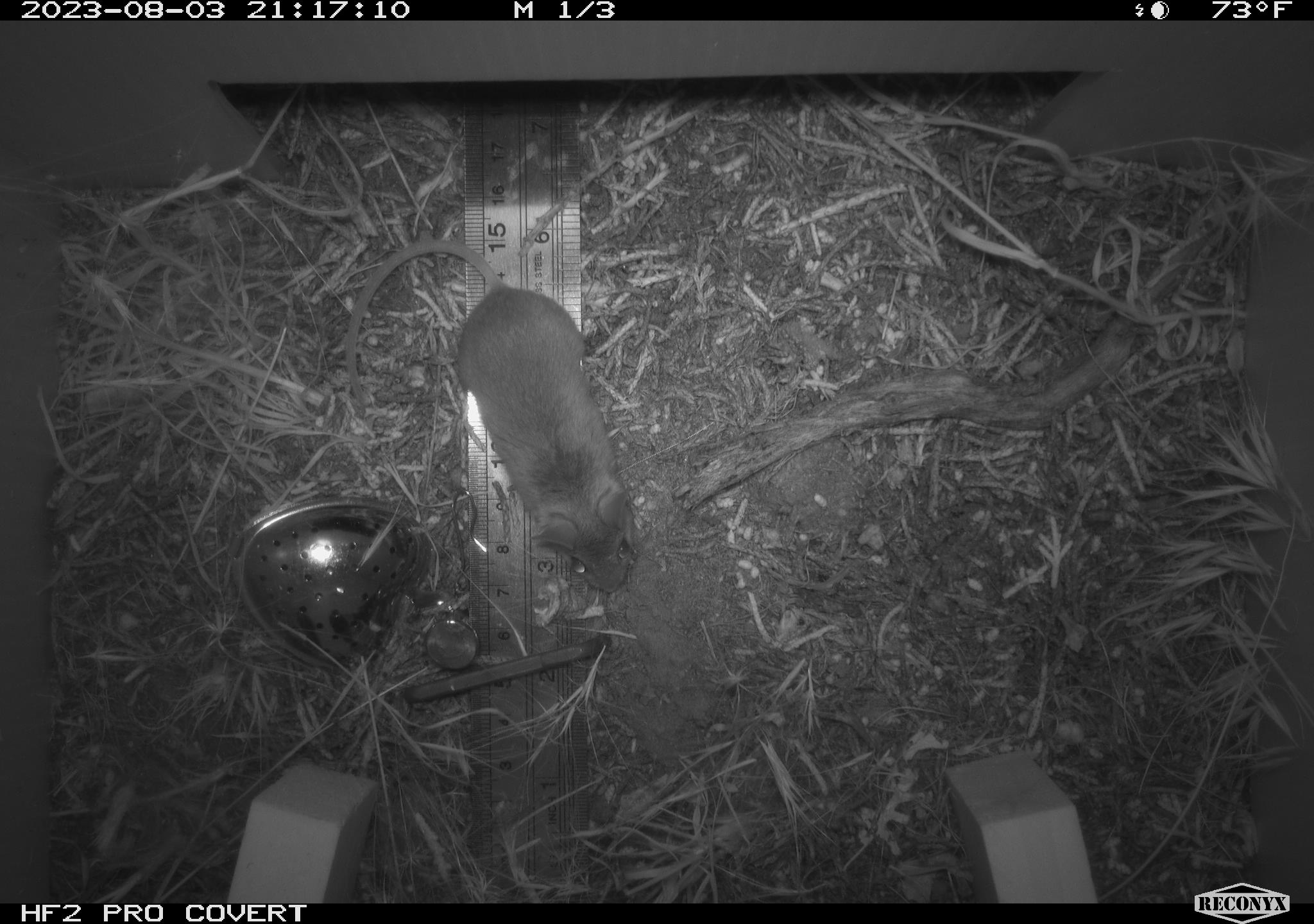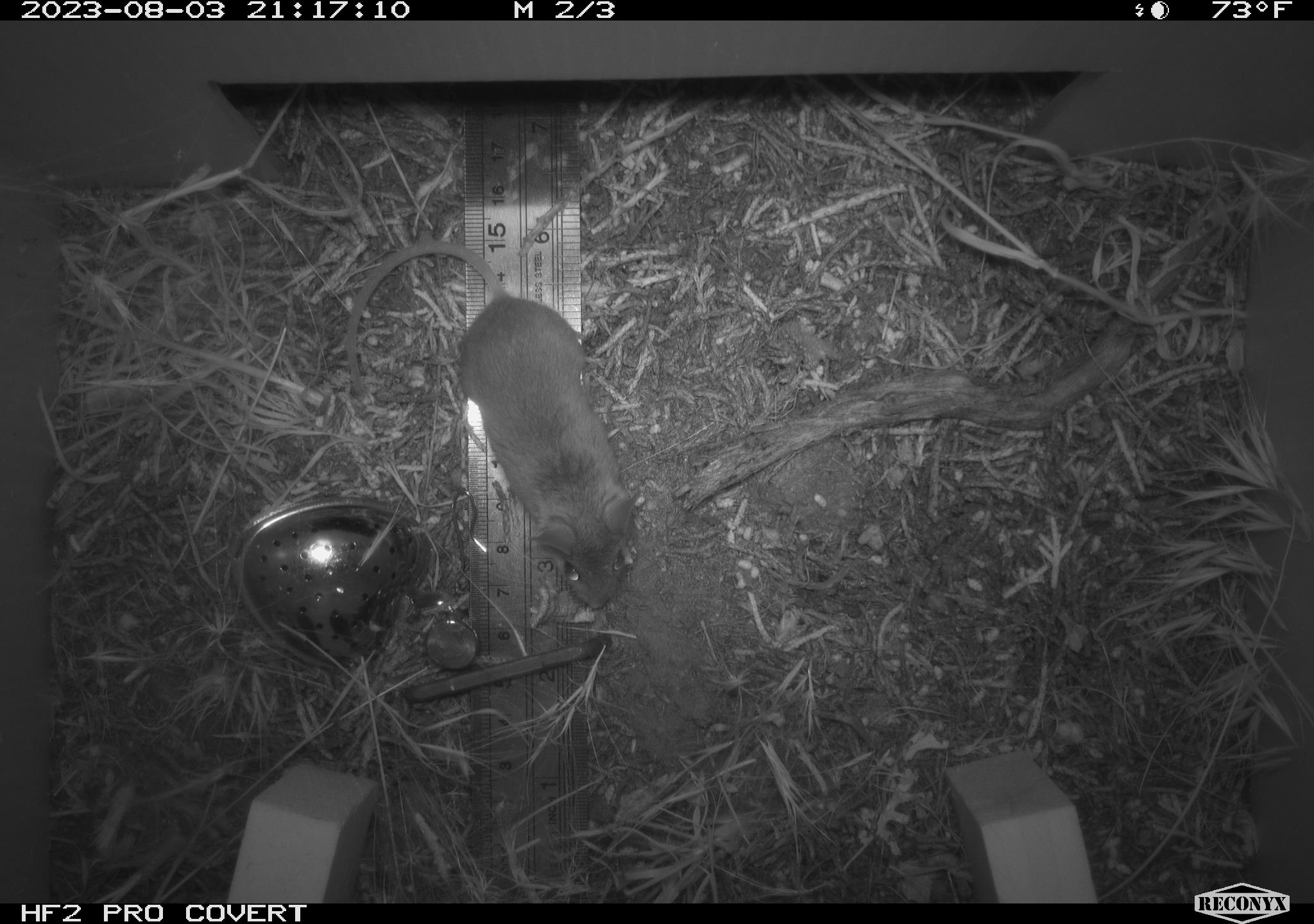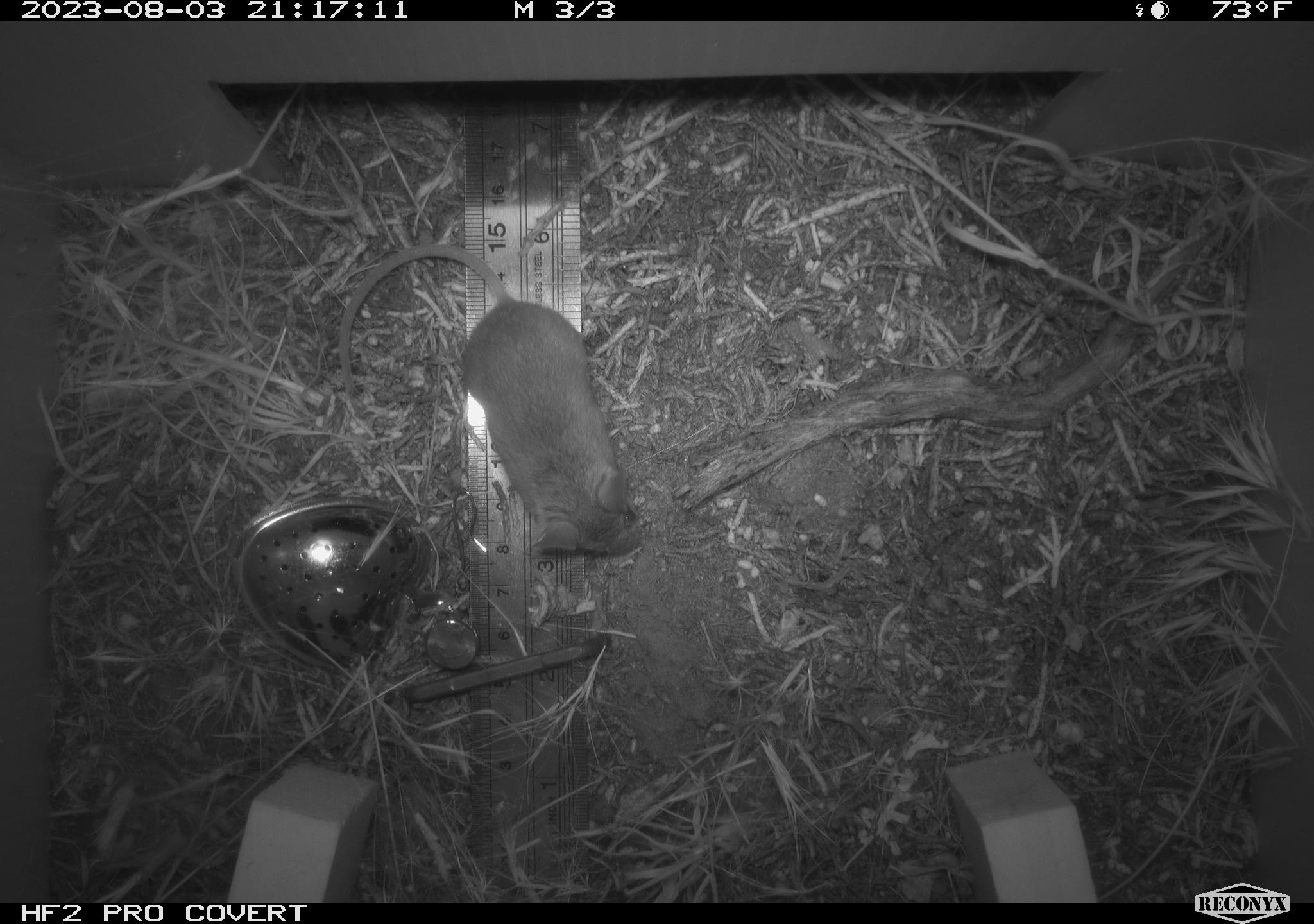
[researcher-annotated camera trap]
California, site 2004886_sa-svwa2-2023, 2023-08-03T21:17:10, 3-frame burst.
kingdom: Animalia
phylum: Chordata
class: Mammalia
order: Rodentia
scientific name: Rodentia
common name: mouse species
Mouse species (Rodentia).